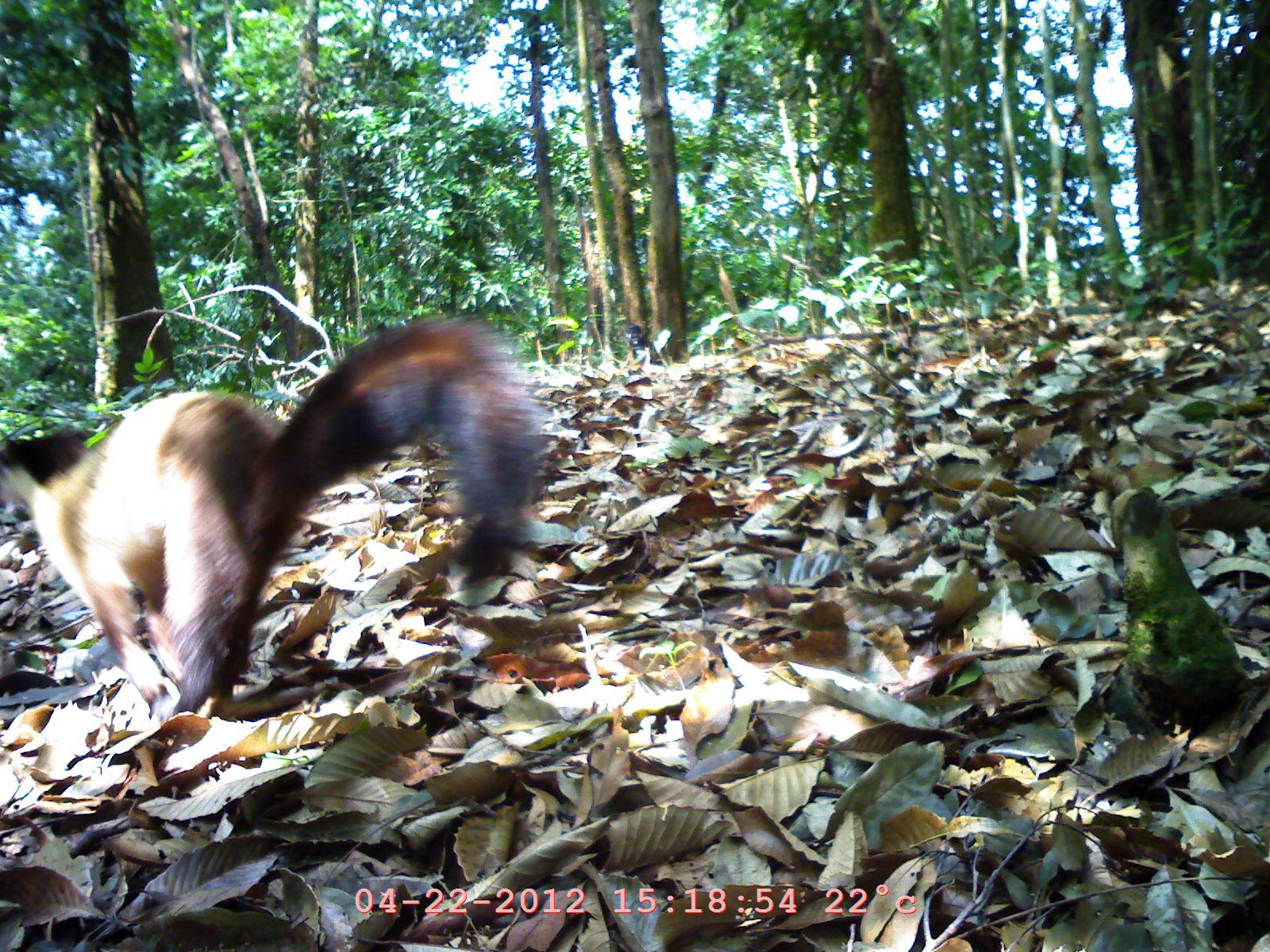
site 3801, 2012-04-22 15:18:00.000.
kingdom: Animalia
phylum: Chordata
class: Mammalia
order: Carnivora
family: Mustelidae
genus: Martes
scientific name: Martes flavigula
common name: yellow-throated marten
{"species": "Martes flavigula (yellow-throated marten)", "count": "1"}